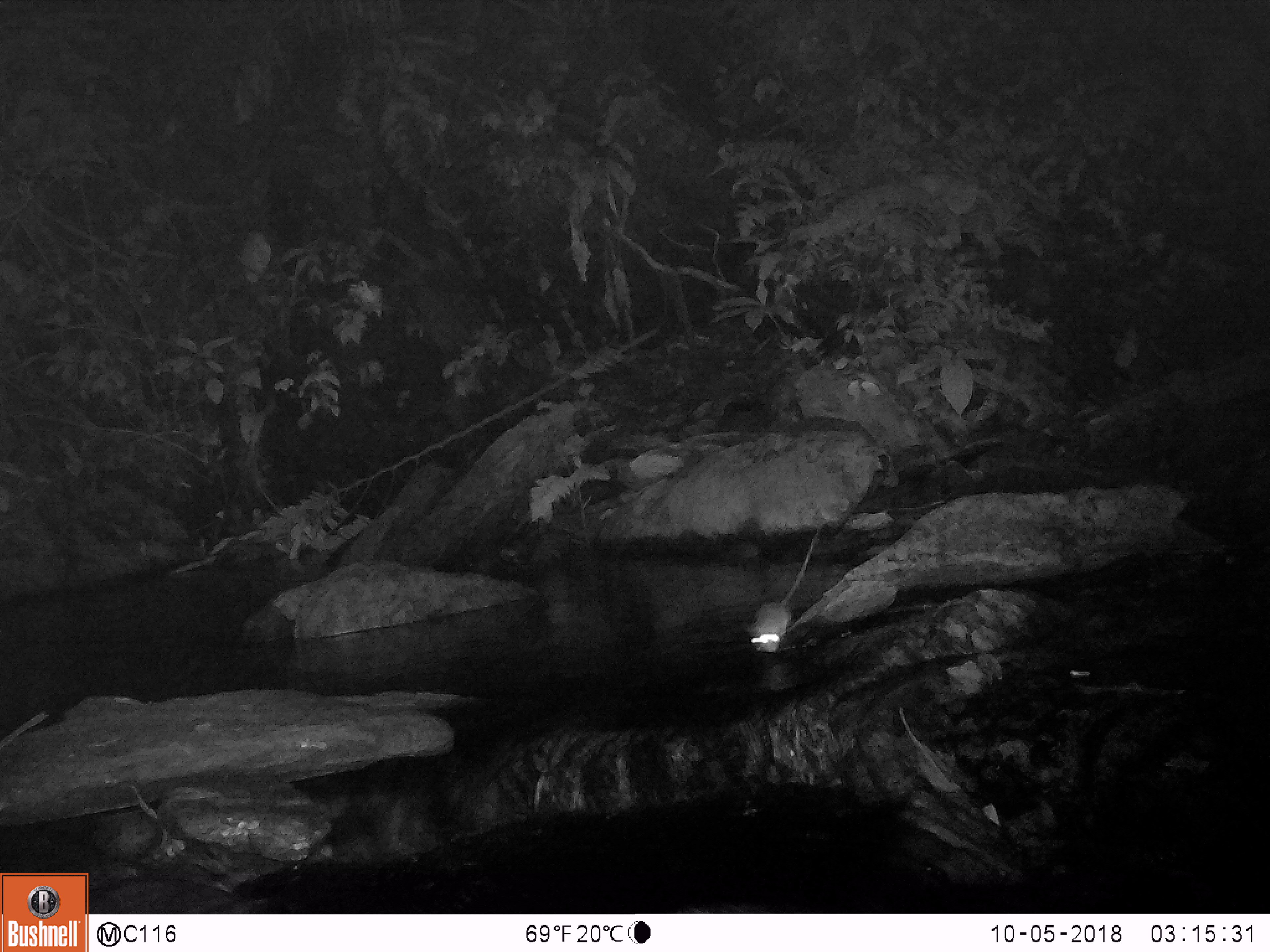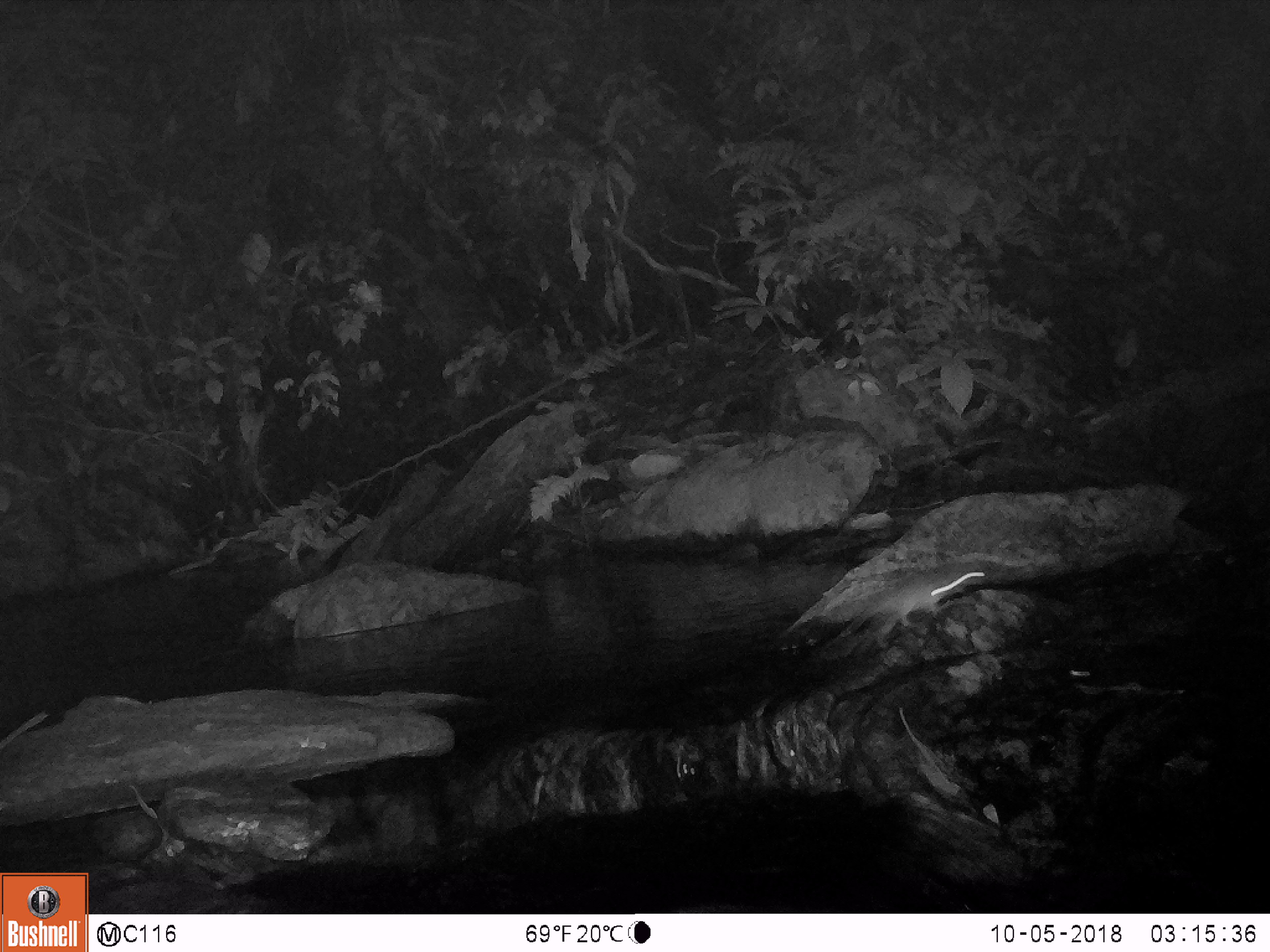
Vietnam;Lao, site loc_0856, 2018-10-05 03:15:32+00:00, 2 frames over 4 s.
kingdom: Animalia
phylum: Chordata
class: Mammalia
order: Rodentia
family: Muridae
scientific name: Muridae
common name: old-world mice and rats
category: unidentified murid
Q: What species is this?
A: Unidentified murid (old-world mice and rats) (Muridae).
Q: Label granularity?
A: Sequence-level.